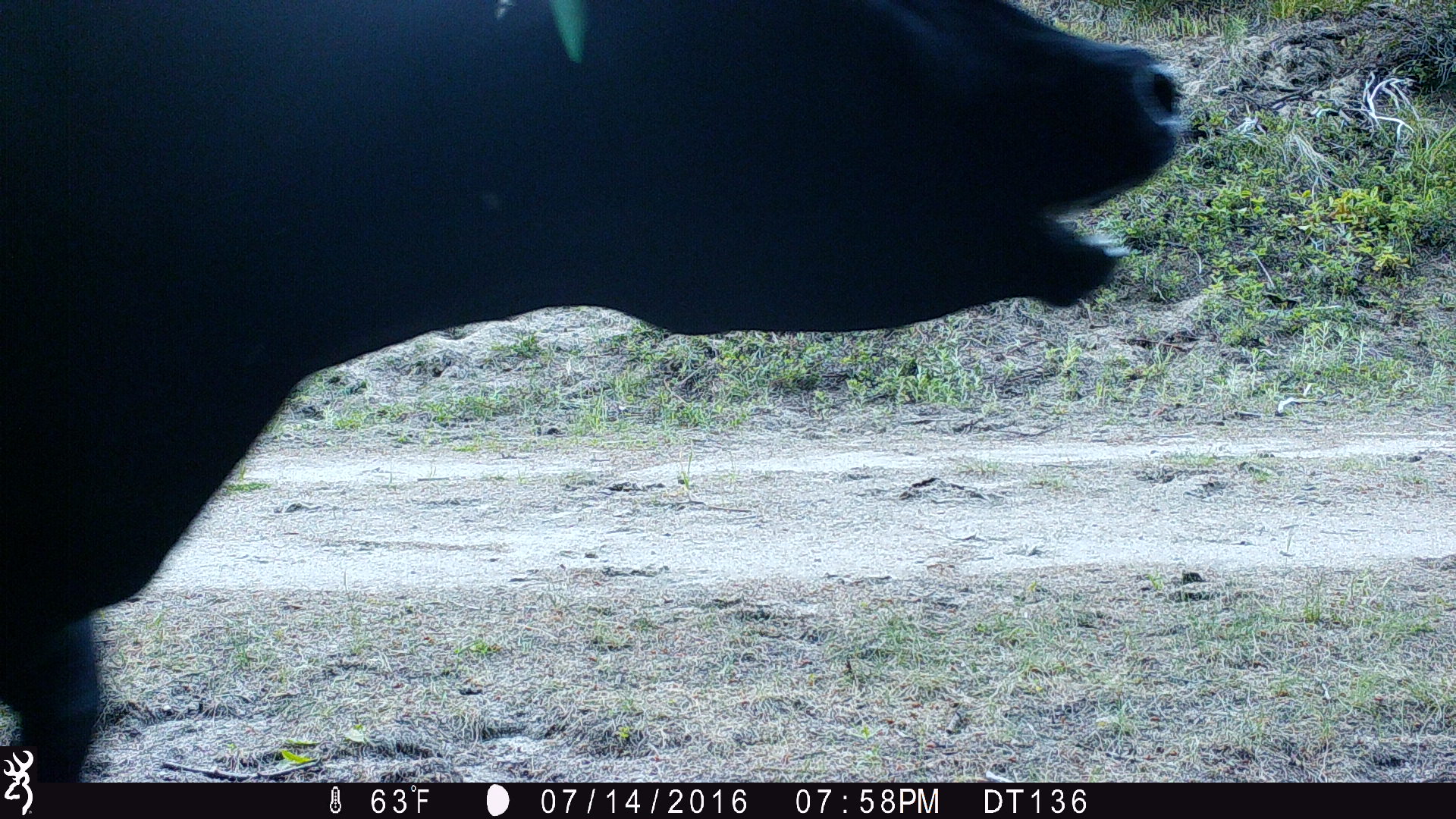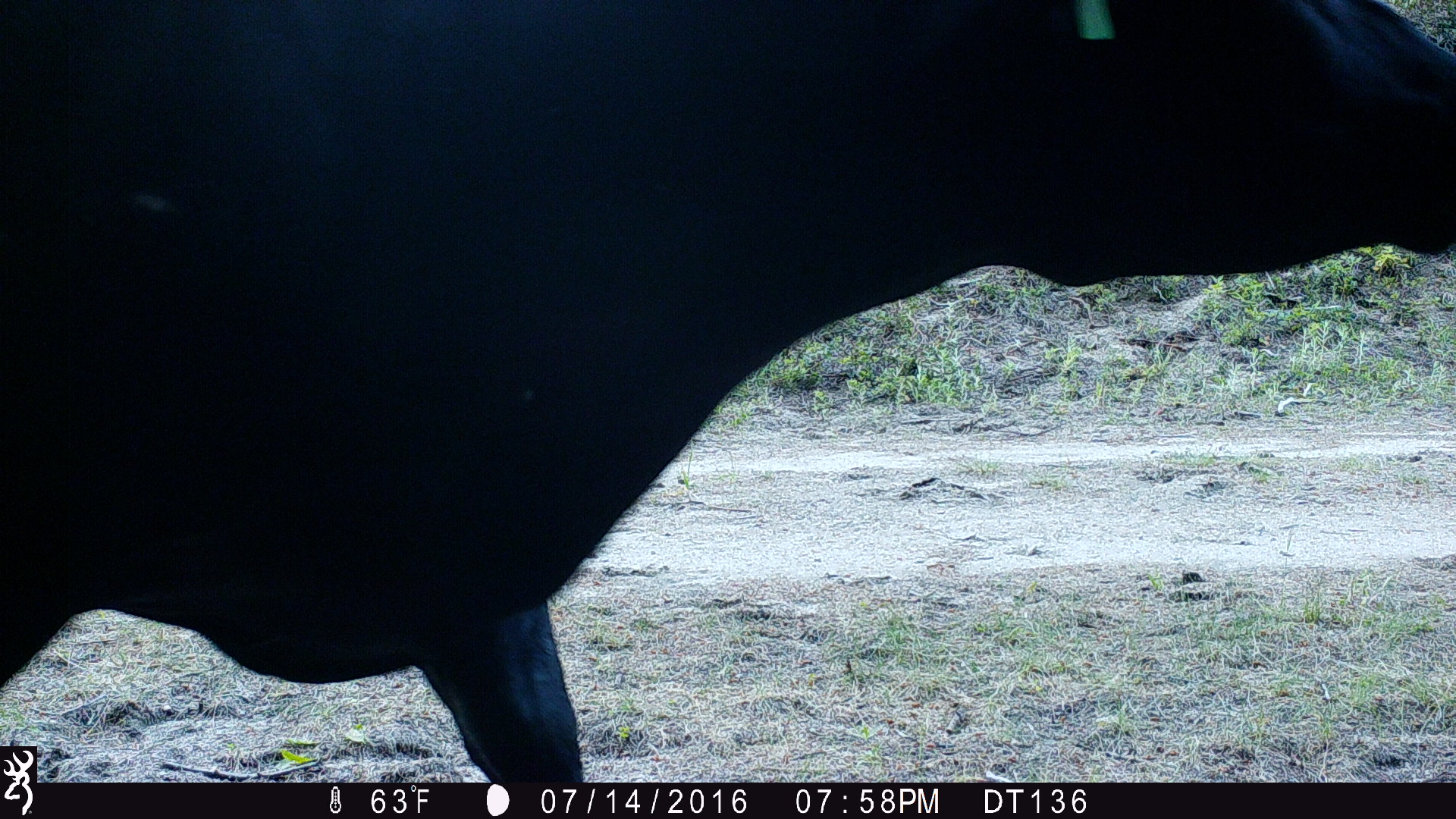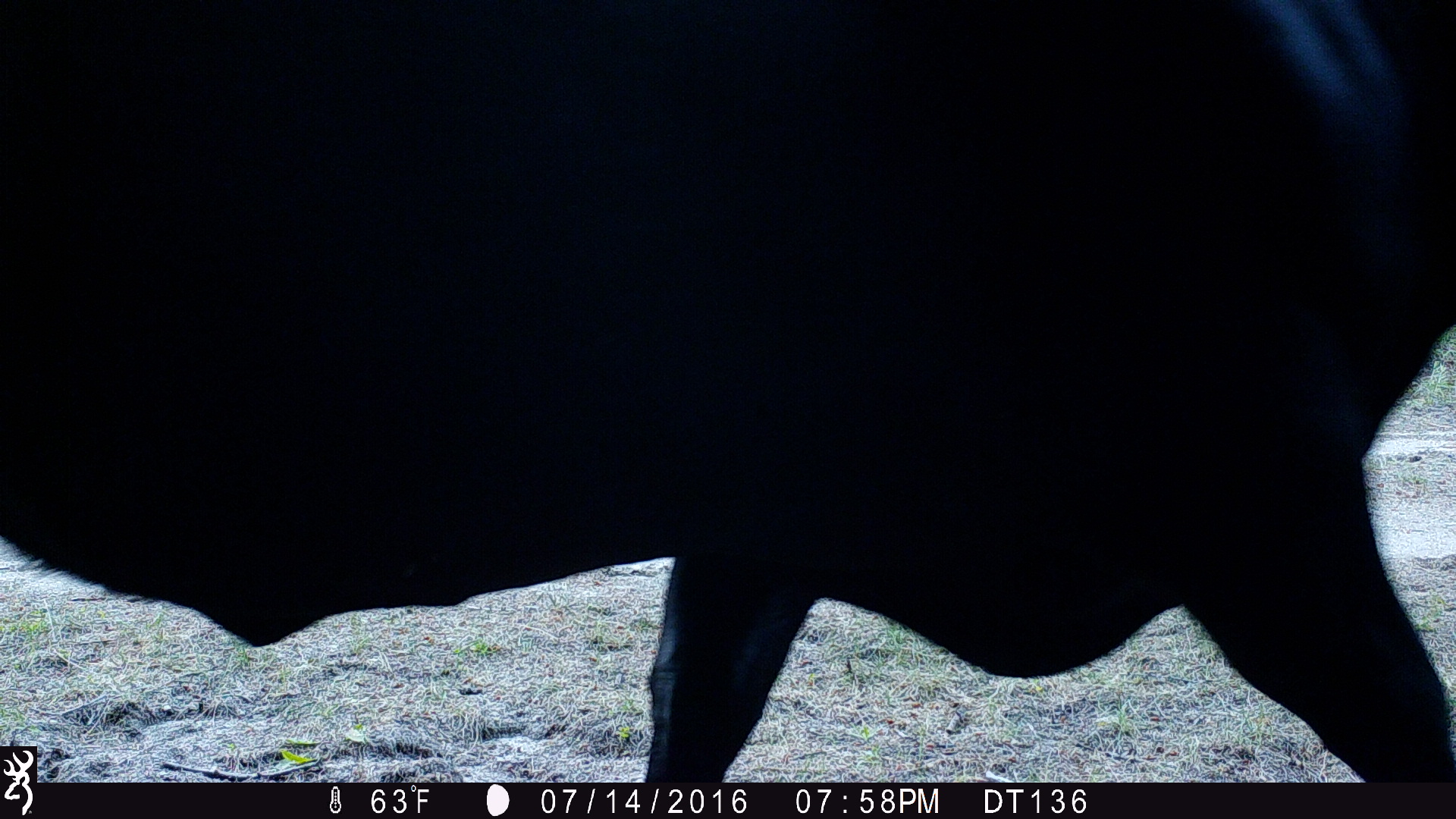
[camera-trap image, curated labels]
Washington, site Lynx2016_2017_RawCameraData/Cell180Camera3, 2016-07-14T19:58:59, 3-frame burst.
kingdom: Animalia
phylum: Chordata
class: Mammalia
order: Artiodactyla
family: Bovidae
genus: Bos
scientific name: Bos taurus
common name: domestic cattle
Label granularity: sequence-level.